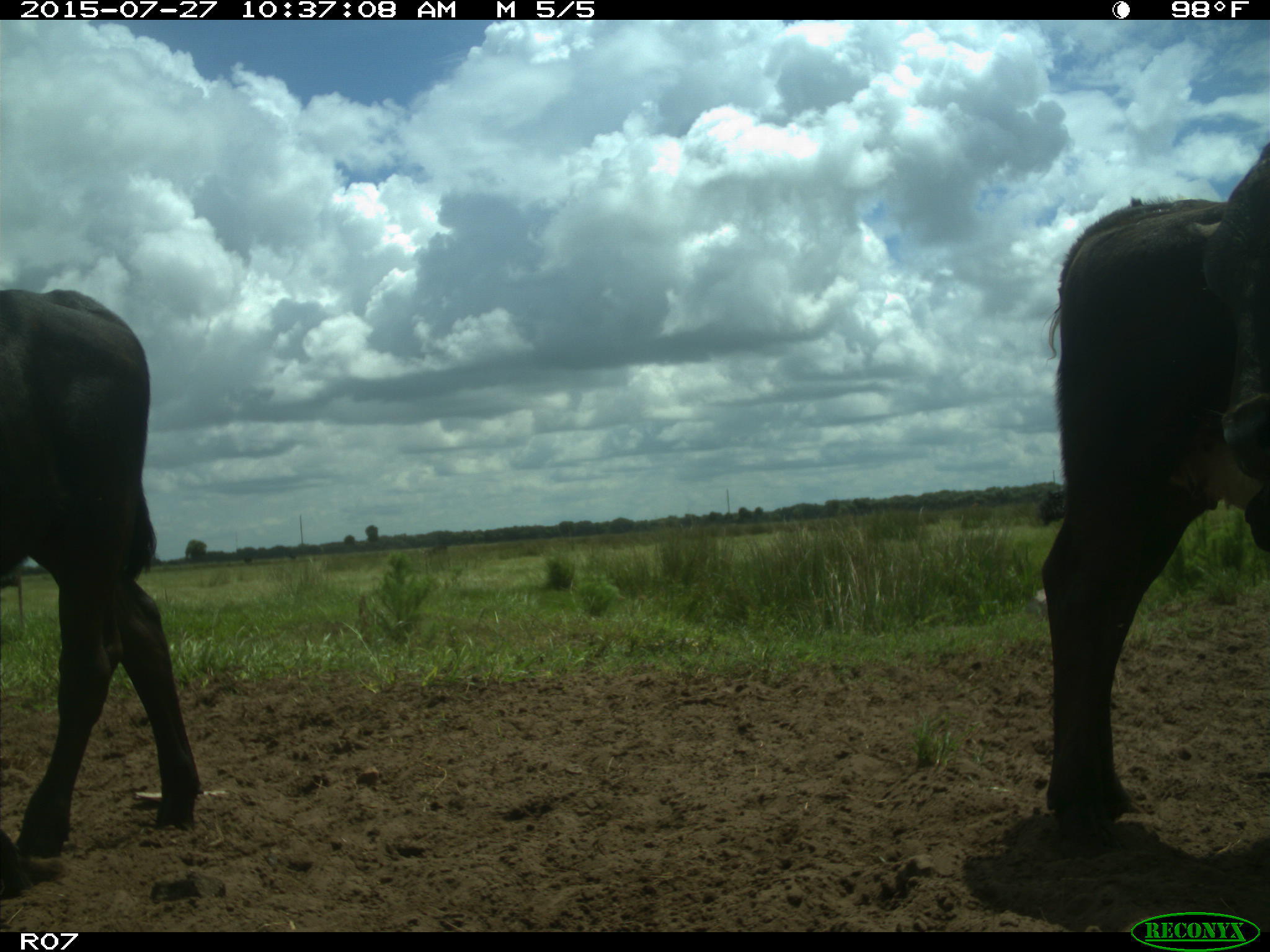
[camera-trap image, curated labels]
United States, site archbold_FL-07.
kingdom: Animalia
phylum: Chordata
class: Mammalia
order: Artiodactyla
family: Bovidae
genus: Bos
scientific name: Bos taurus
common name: domestic cow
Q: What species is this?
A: Bos taurus (domestic cow).